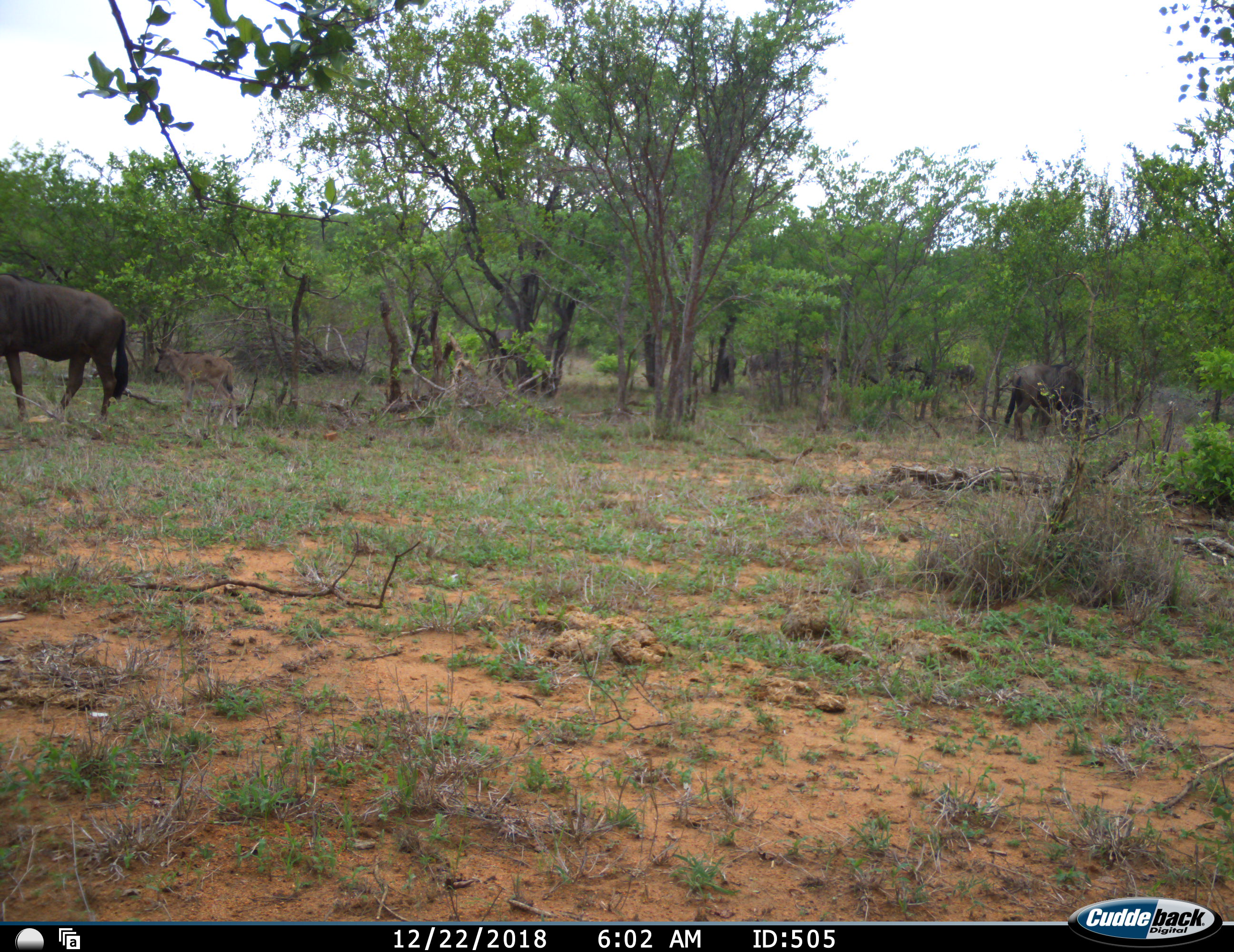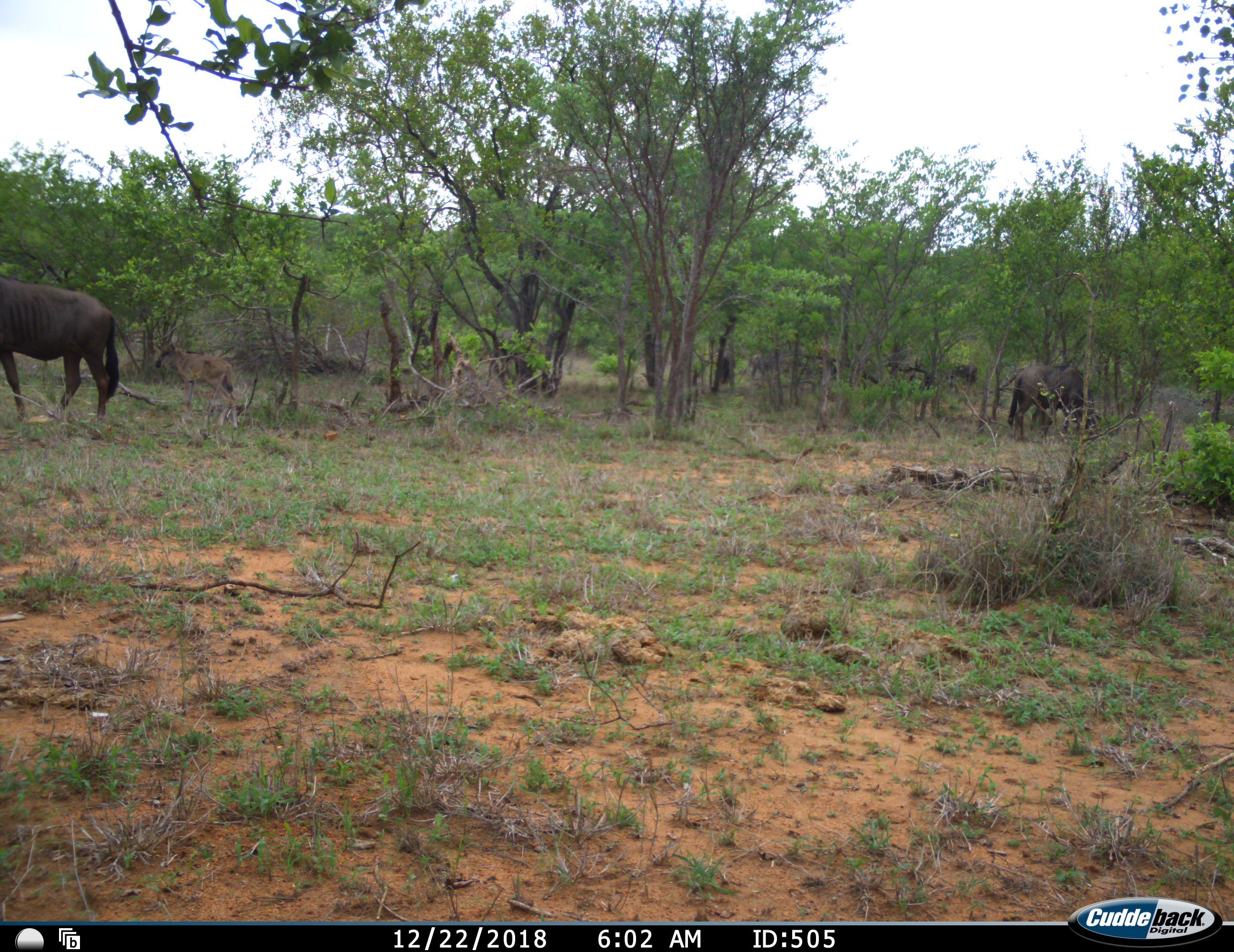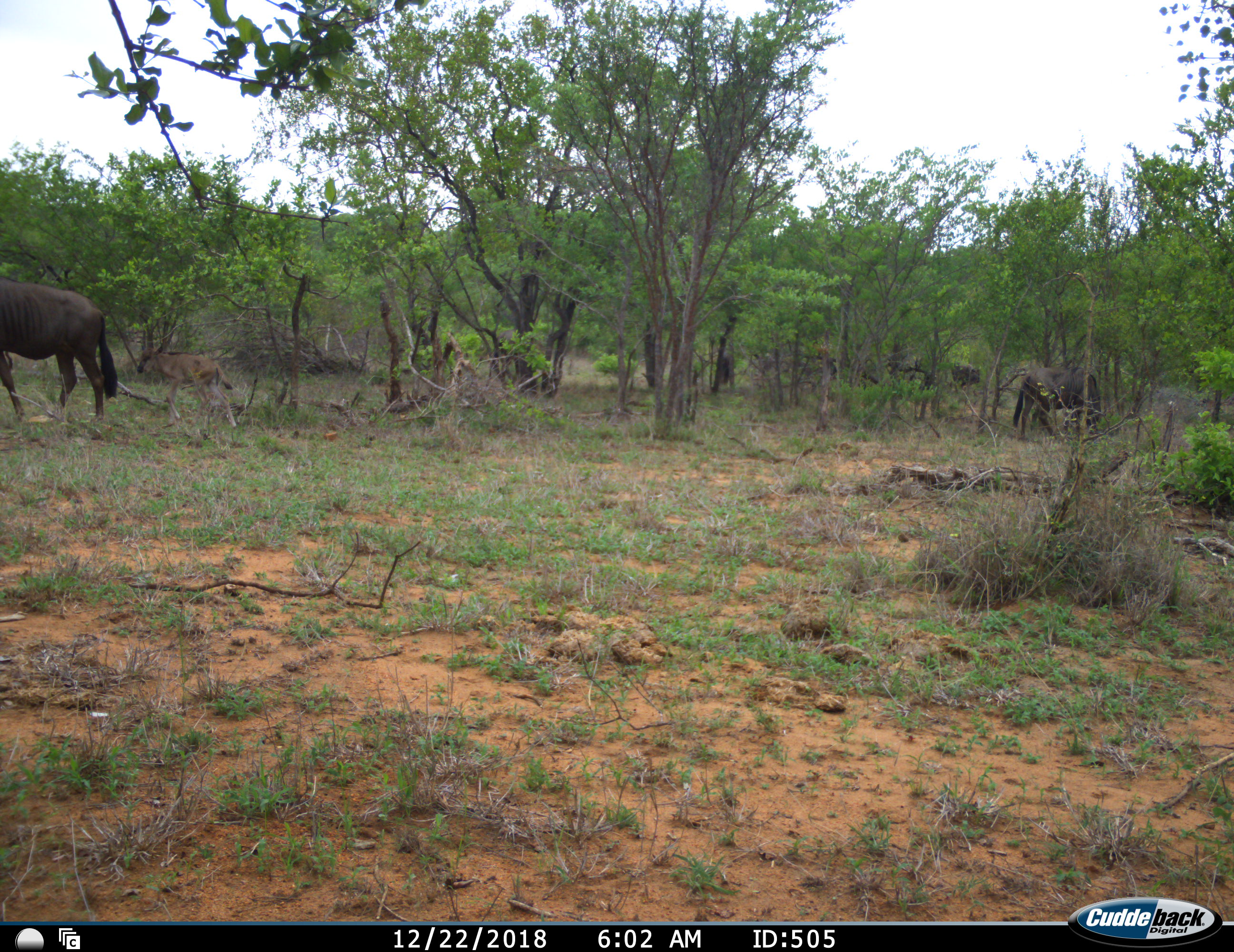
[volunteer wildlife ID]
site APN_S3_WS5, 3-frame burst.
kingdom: Animalia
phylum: Chordata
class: Mammalia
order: Artiodactyla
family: Bovidae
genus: Connochaetes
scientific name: Connochaetes taurinus taurinus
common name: blue wildebeest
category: wildebeestblue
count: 5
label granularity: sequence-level